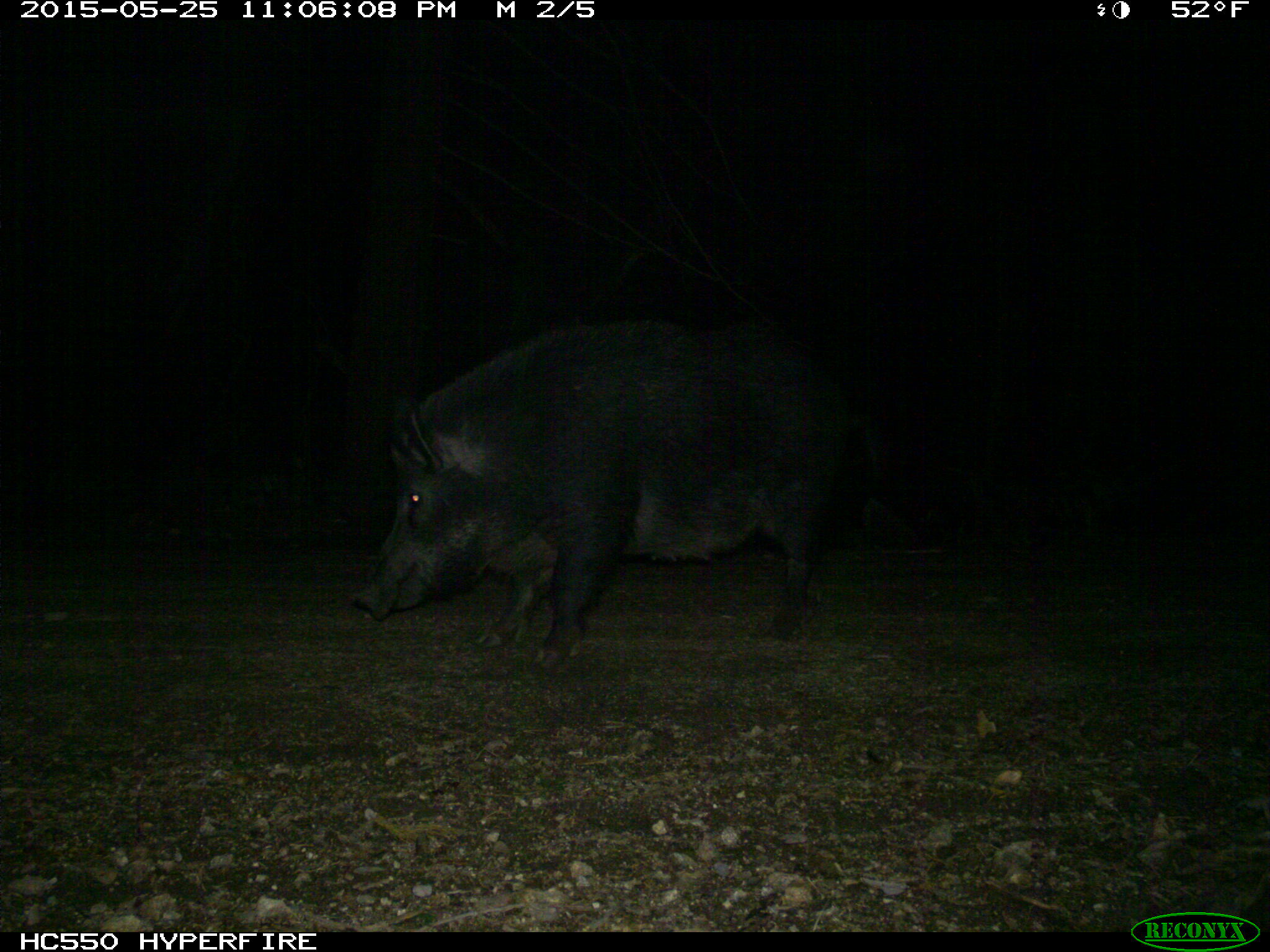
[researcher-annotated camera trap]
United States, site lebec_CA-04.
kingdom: Animalia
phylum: Chordata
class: Mammalia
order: Artiodactyla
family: Suidae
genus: Sus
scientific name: Sus scrofa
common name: wild boar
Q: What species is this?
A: Sus scrofa (wild boar).